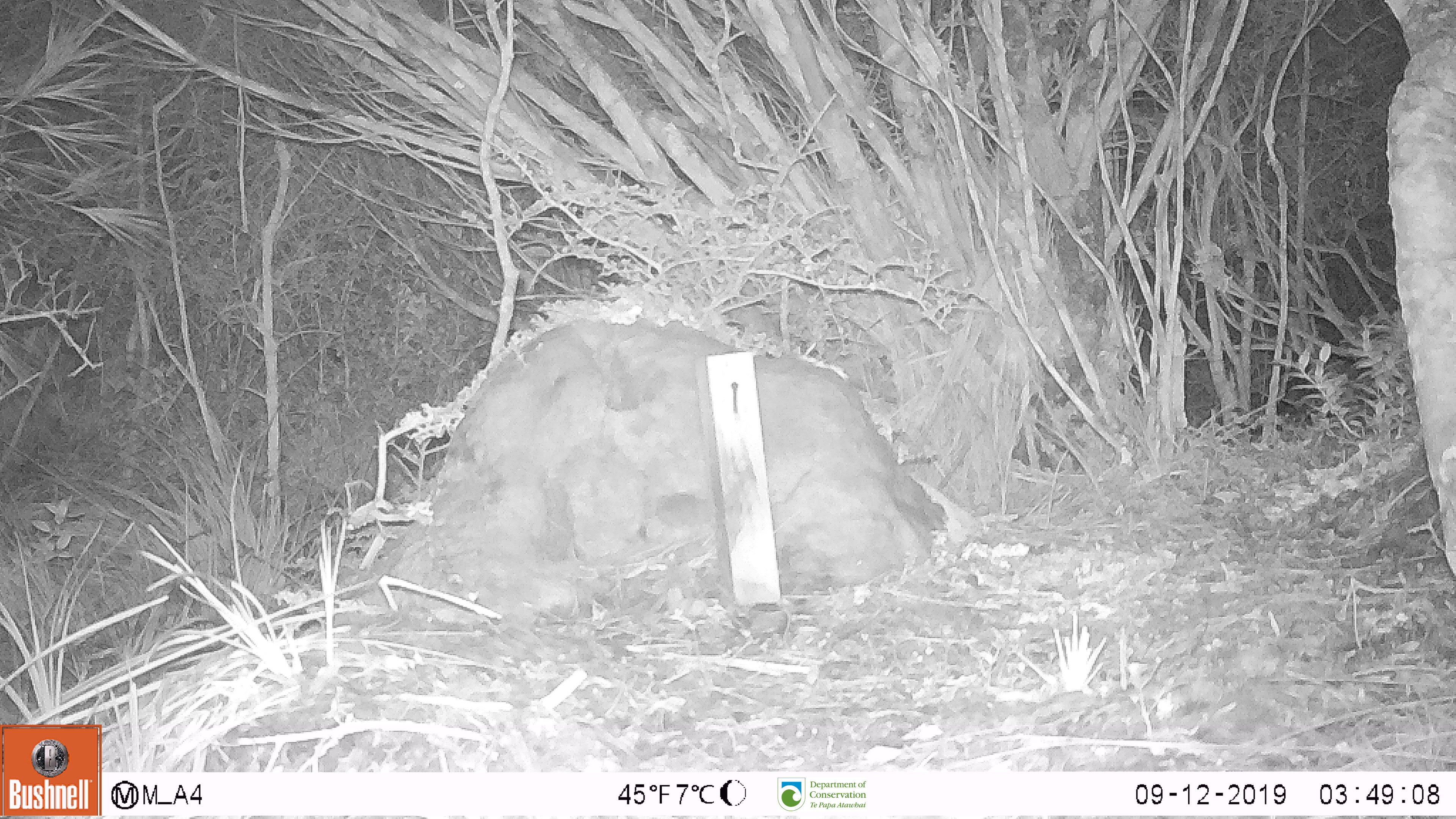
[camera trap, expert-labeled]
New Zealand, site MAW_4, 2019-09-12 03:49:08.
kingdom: Animalia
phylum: Chordata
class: Mammalia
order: Rodentia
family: Muridae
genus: Mus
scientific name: Mus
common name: mouse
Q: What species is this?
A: Mouse (Mus).